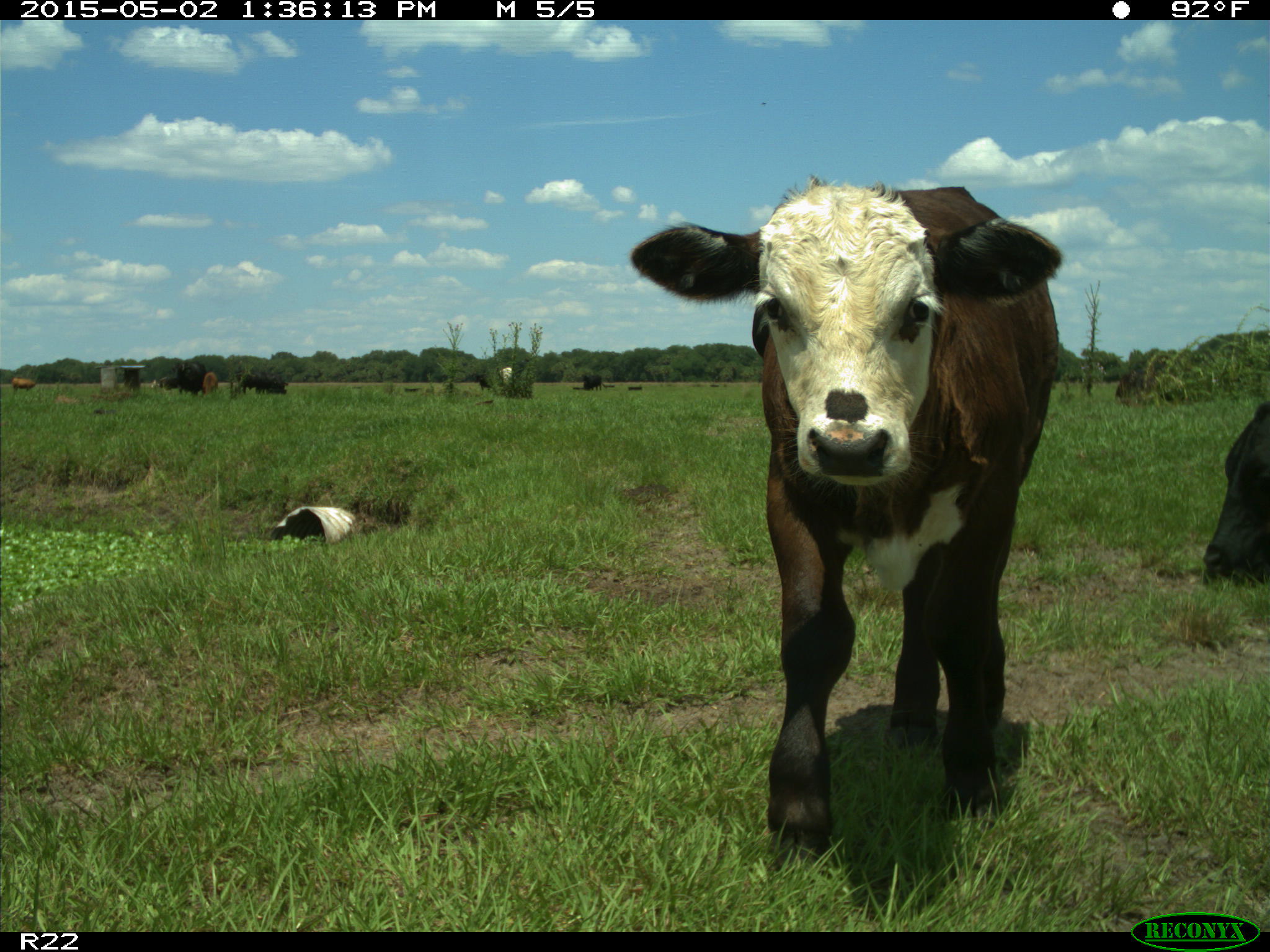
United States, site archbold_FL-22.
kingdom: Animalia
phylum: Chordata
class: Mammalia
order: Artiodactyla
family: Bovidae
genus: Bos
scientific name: Bos taurus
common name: domestic cow